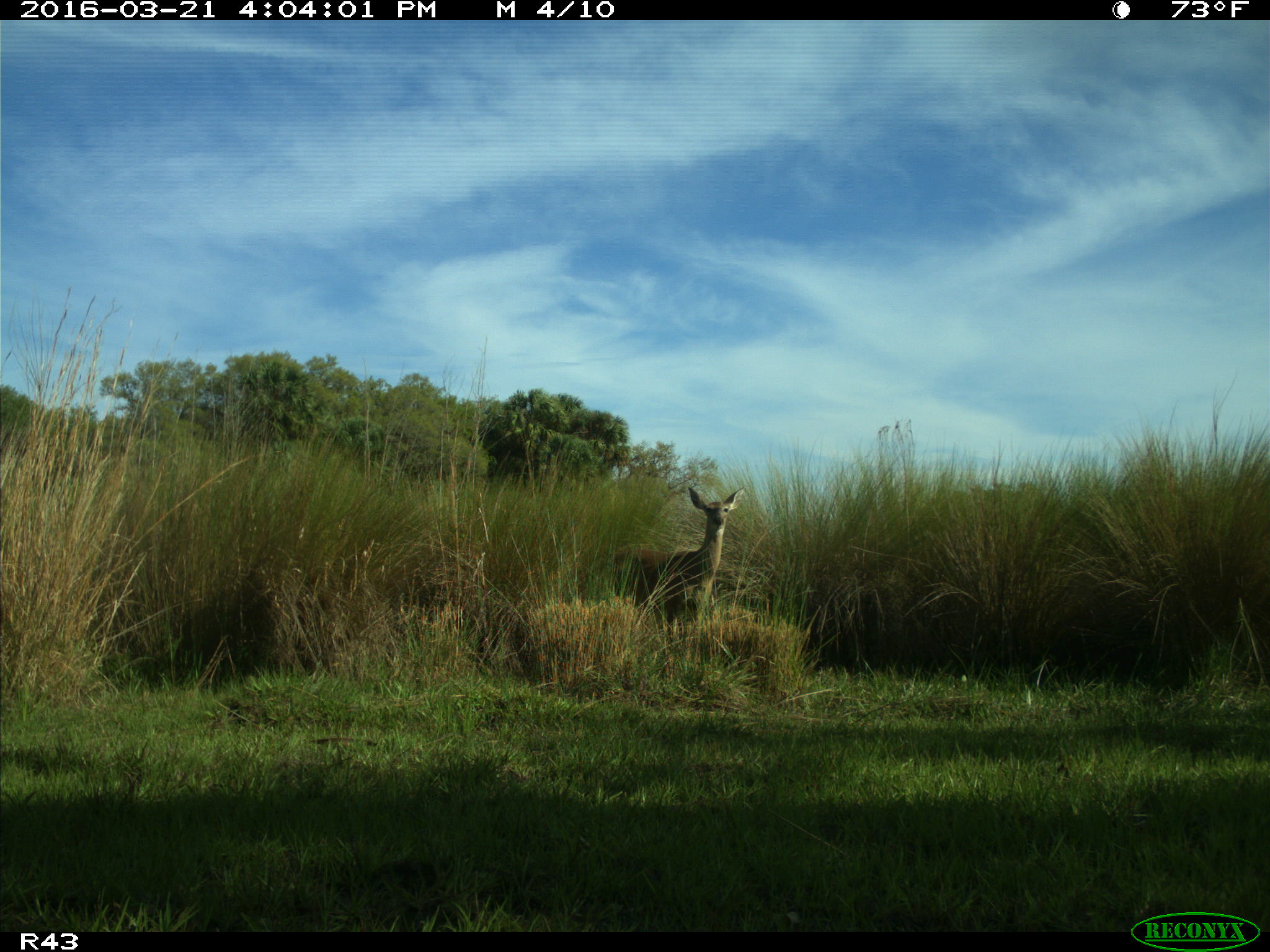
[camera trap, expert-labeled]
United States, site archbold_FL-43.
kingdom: Animalia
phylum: Chordata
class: Mammalia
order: Artiodactyla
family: Cervidae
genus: Odocoileus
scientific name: Odocoileus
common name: deer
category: unidentified deer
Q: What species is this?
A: Unidentified deer (deer) (Odocoileus).